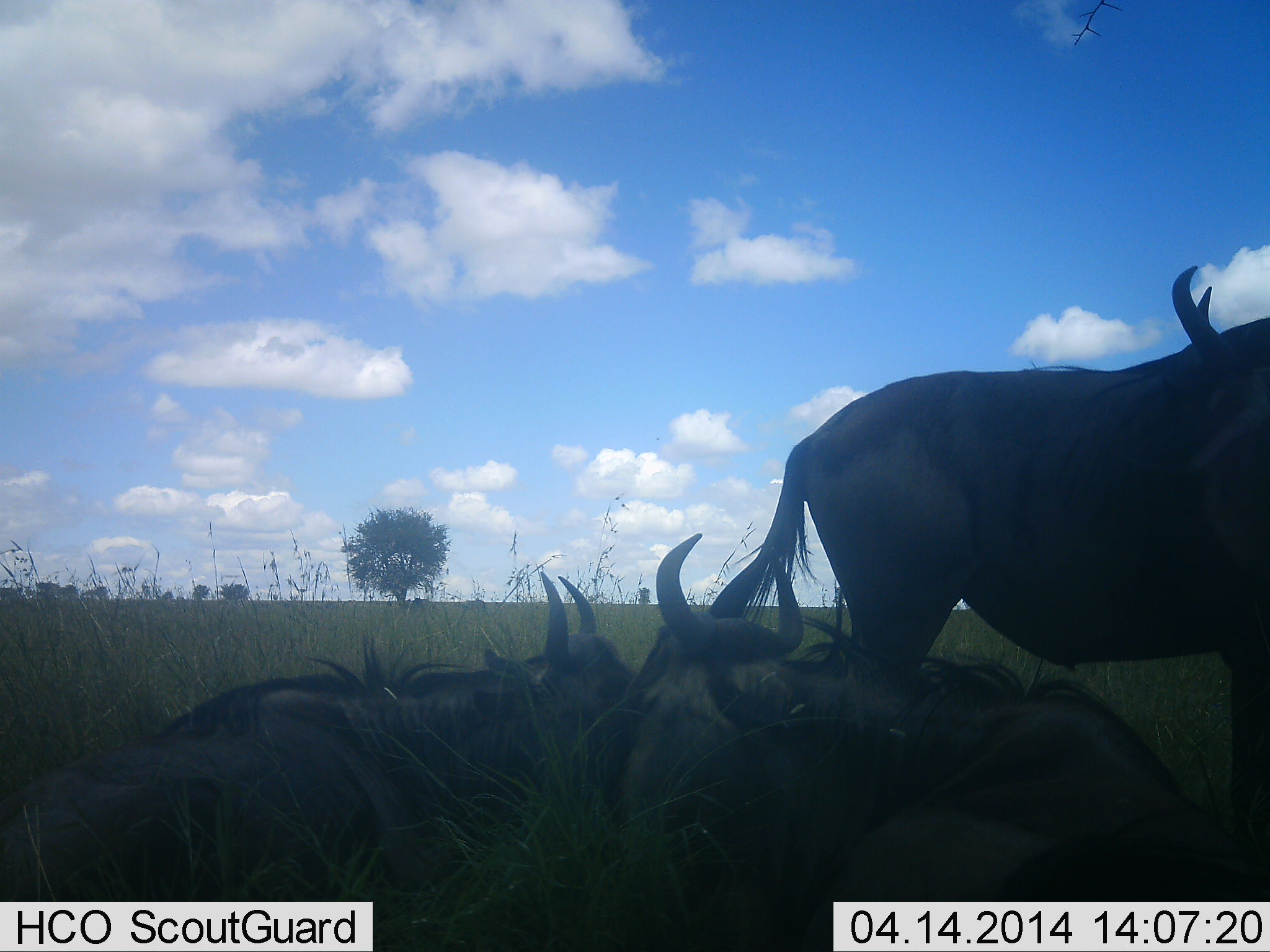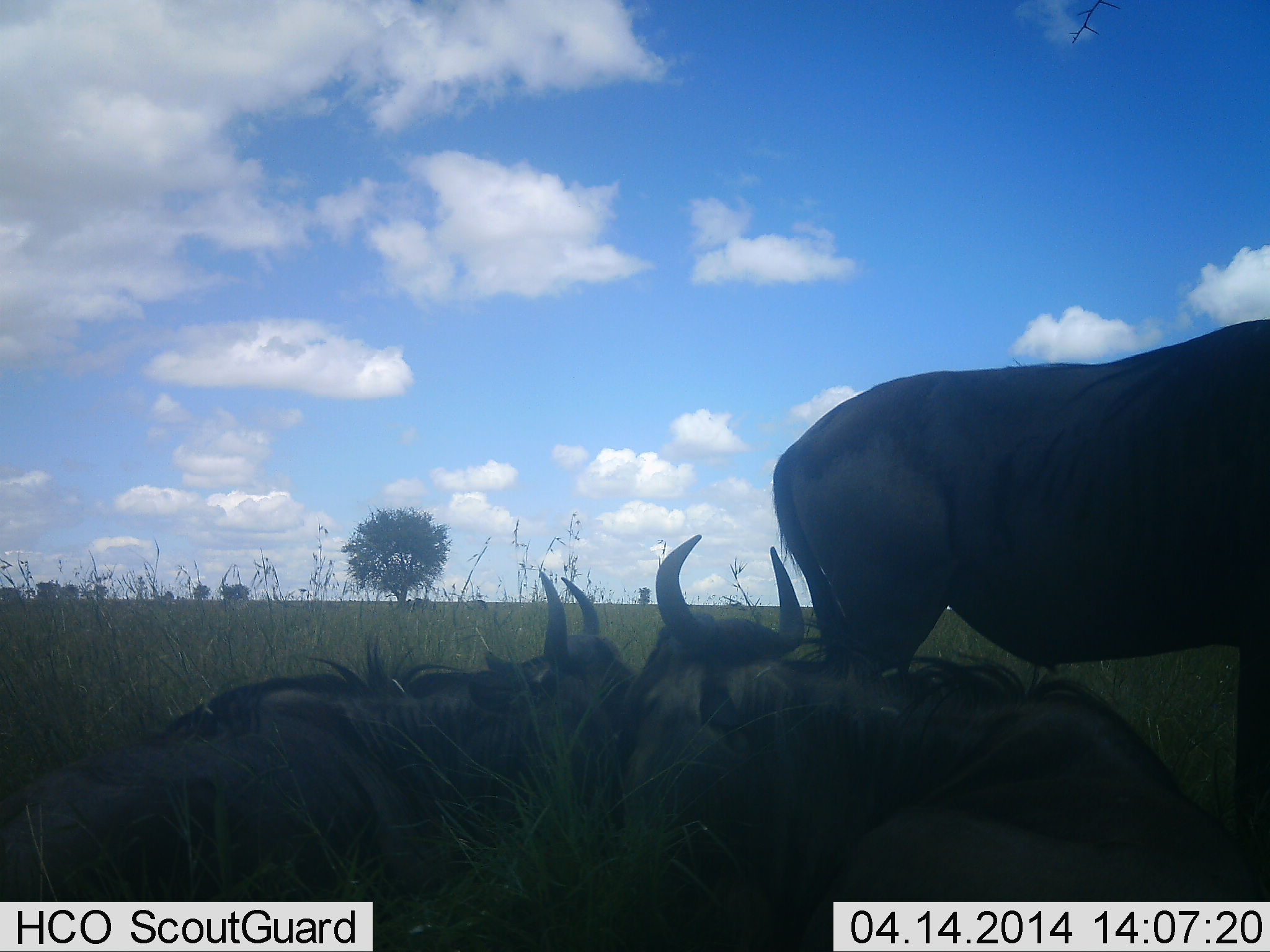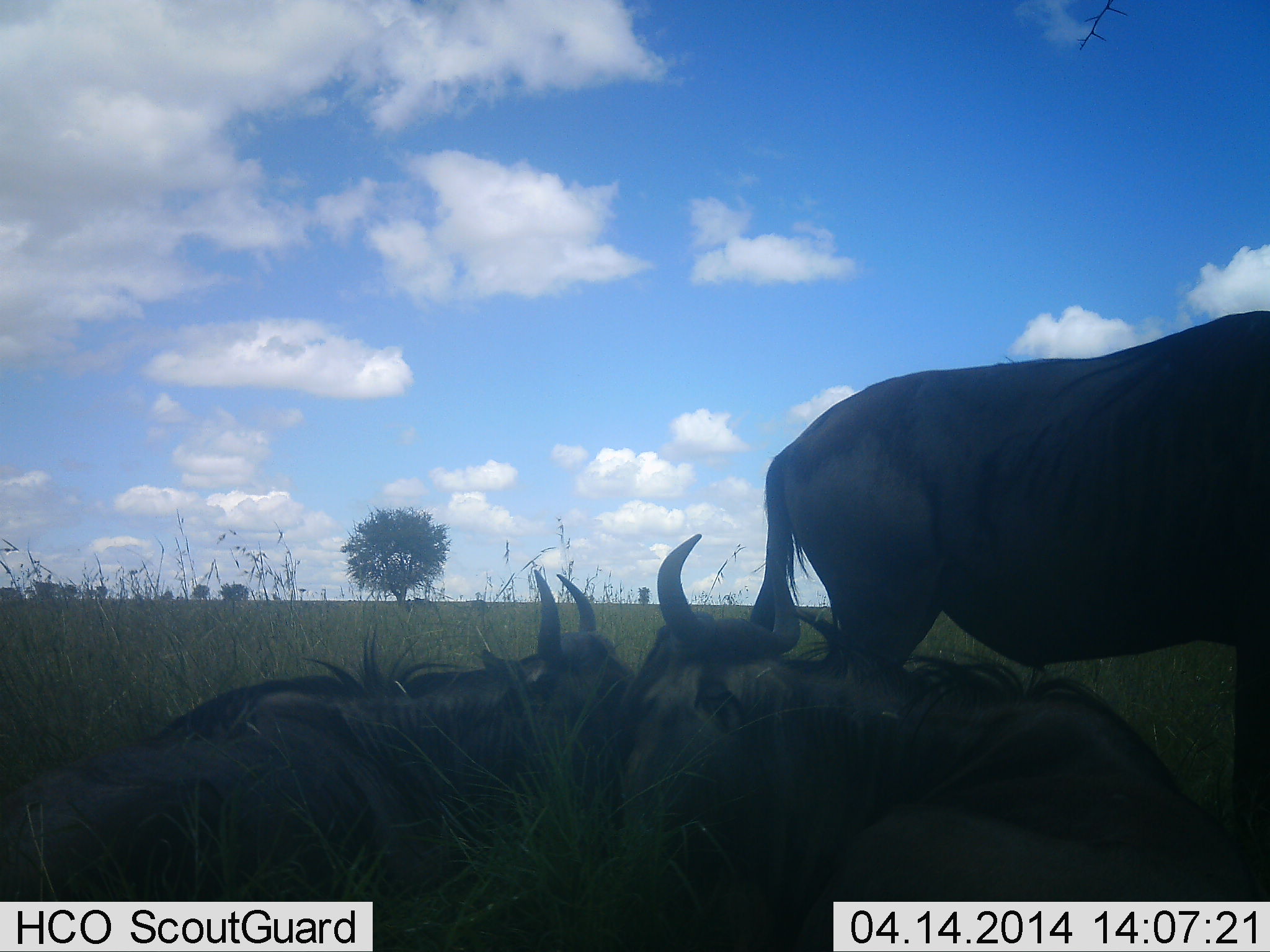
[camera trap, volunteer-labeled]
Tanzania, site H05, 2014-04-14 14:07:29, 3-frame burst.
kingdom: Animalia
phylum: Chordata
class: Mammalia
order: Artiodactyla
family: Bovidae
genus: Connochaetes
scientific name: Connochaetes taurinus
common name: blue wildebeest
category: wildebeest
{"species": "wildebeest (blue wildebeest) (Connochaetes taurinus)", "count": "3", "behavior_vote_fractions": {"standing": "90%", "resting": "100%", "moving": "0%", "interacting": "10%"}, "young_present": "0%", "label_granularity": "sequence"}